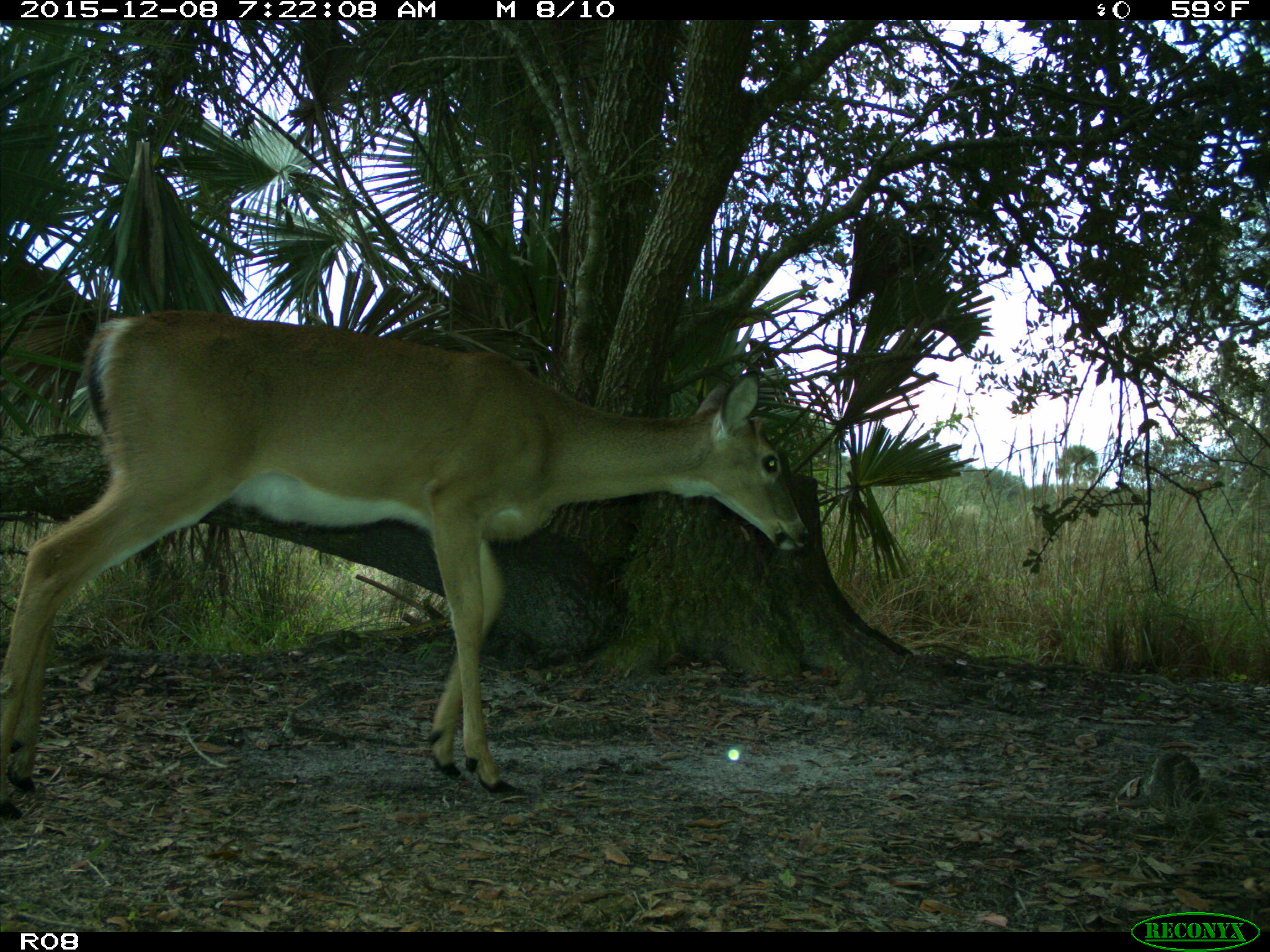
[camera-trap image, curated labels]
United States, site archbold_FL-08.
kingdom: Animalia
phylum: Chordata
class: Mammalia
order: Artiodactyla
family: Cervidae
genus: Odocoileus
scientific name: Odocoileus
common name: deer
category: unidentified deer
Unidentified deer (deer) (Odocoileus).